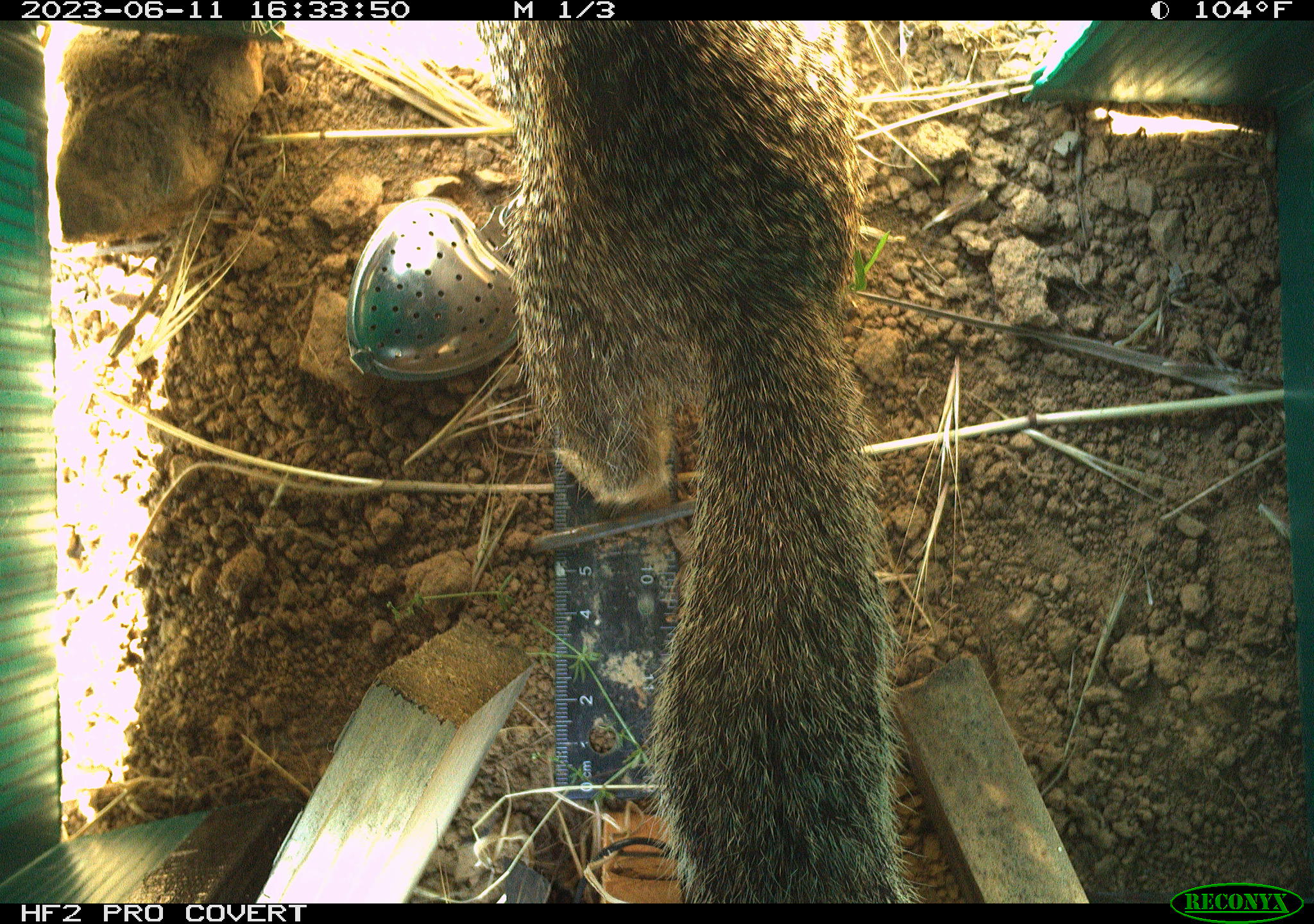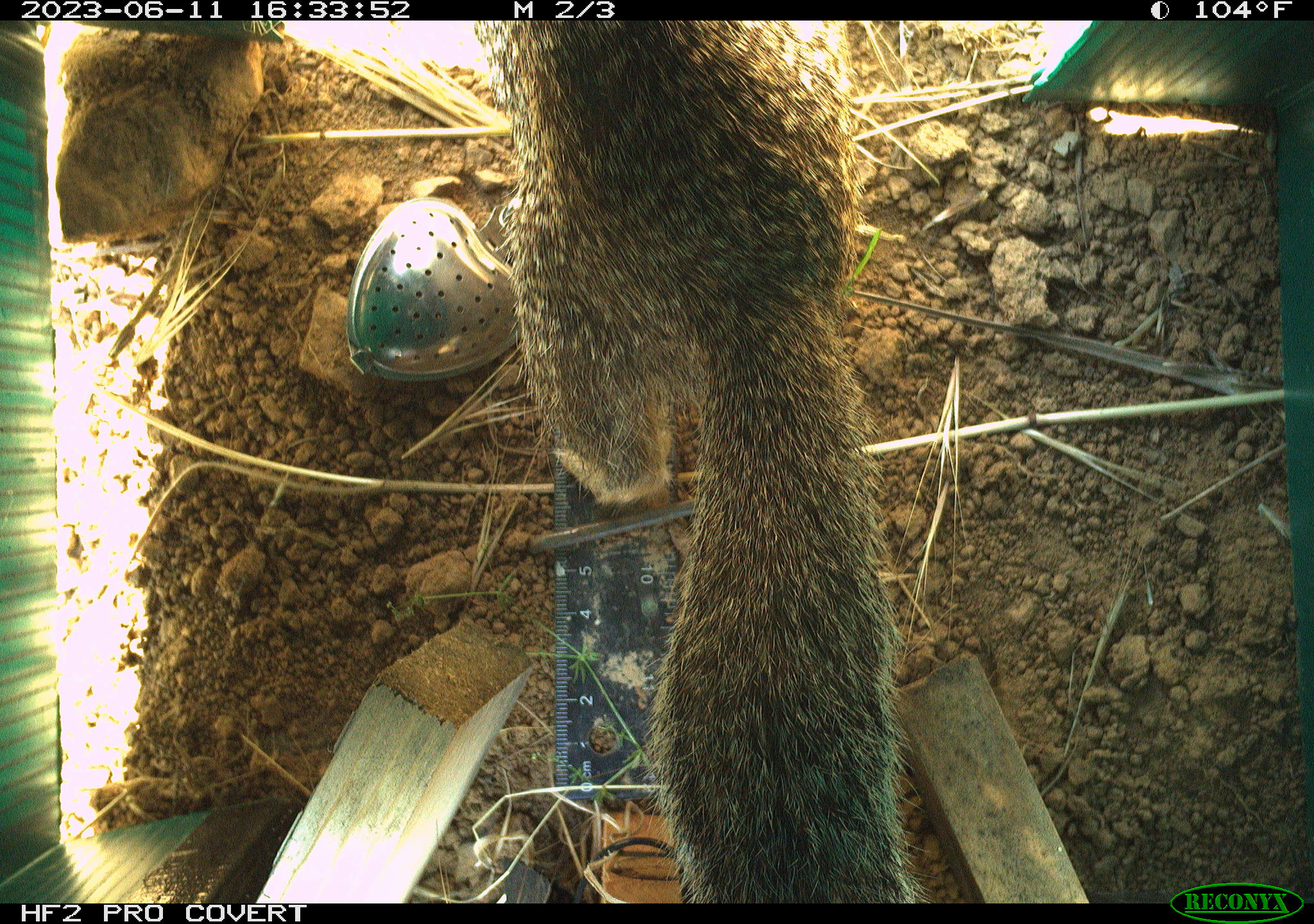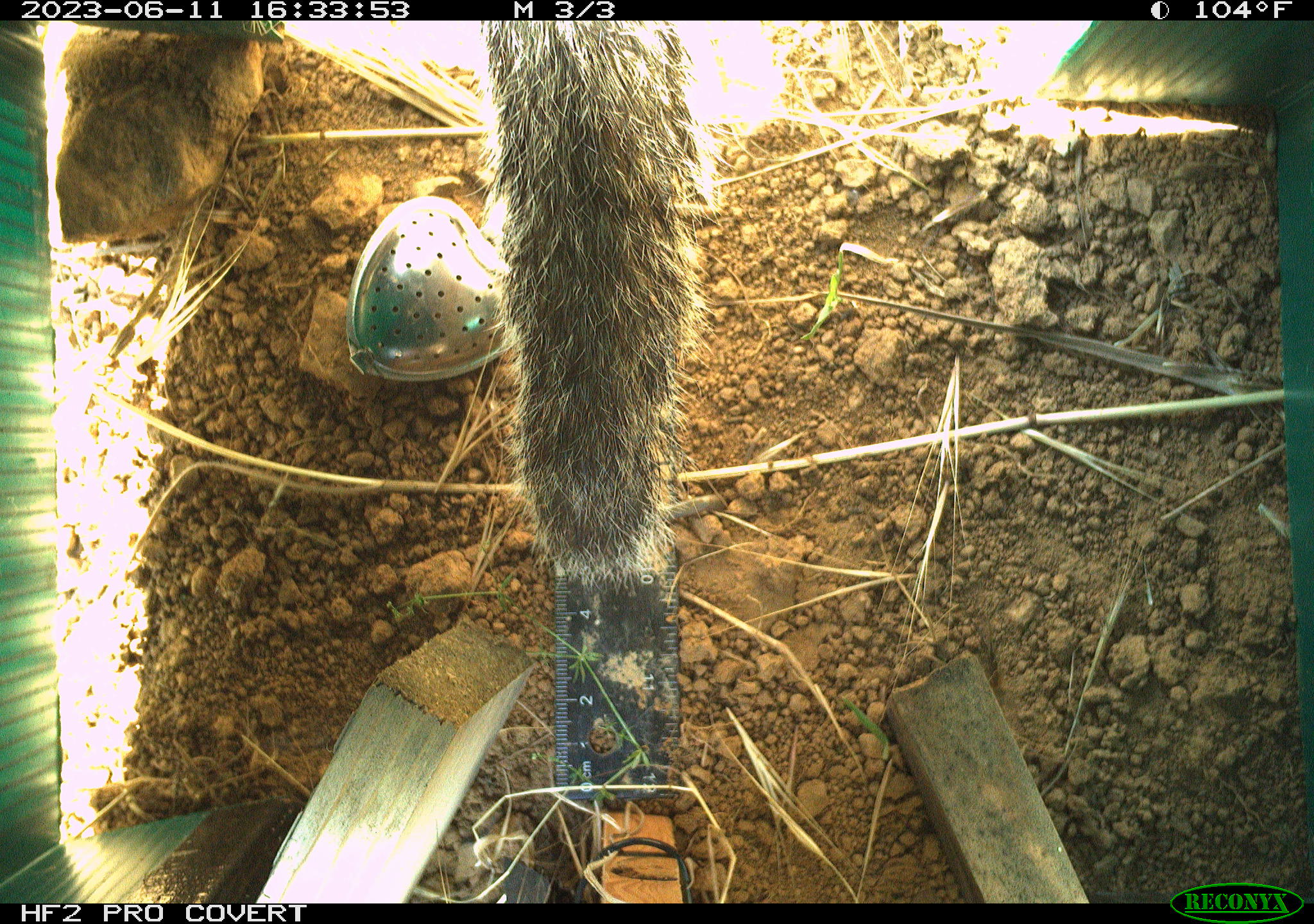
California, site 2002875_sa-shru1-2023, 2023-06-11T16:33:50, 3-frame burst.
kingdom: Animalia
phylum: Chordata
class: Mammalia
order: Rodentia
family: Sciuridae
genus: Otospermophilus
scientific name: Otospermophilus beecheyi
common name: california ground squirrel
California ground squirrel (Otospermophilus beecheyi).